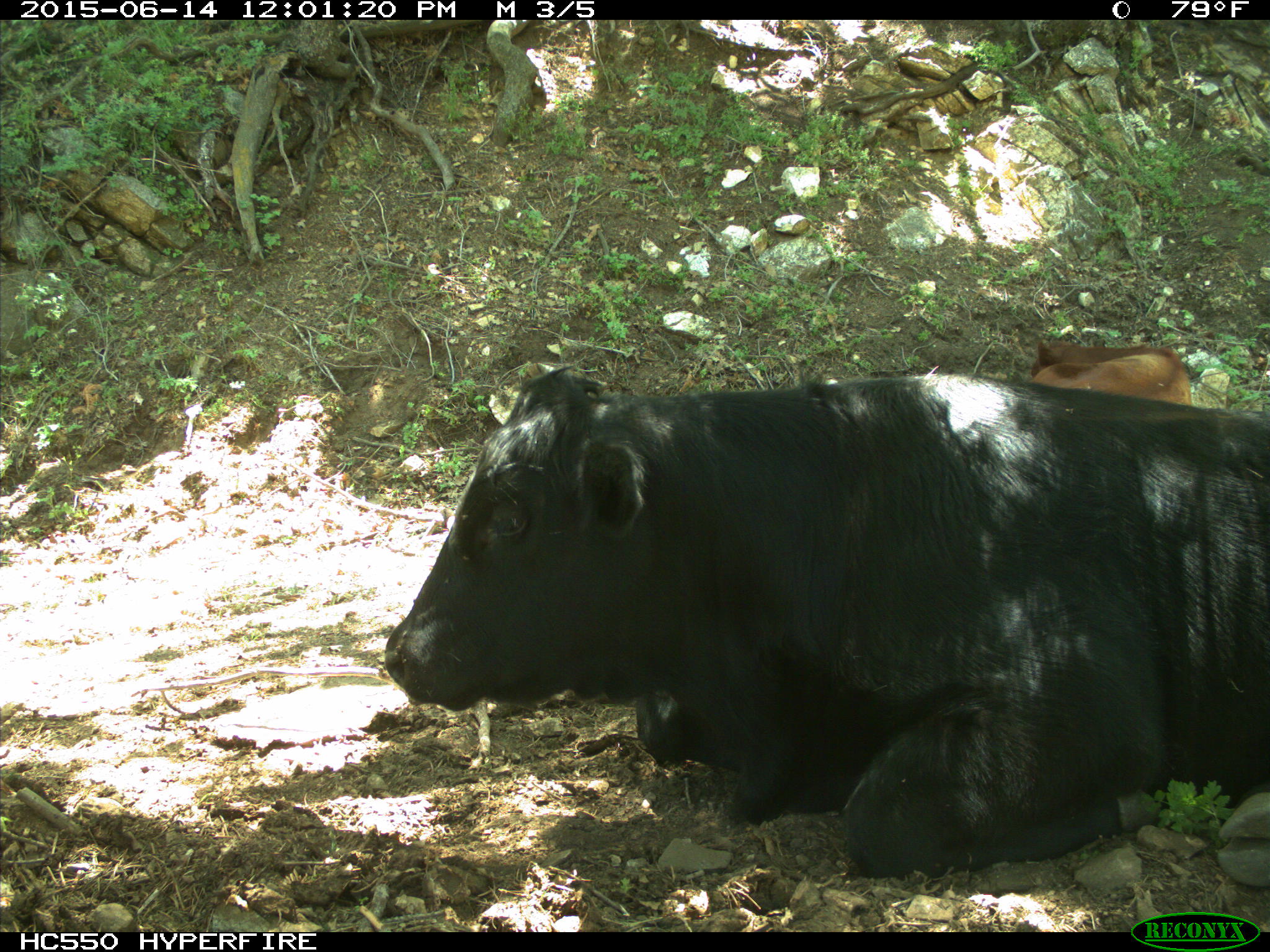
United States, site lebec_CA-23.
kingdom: Animalia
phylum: Chordata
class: Mammalia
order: Artiodactyla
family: Bovidae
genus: Bos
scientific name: Bos taurus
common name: domestic cow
Bos taurus (domestic cow).